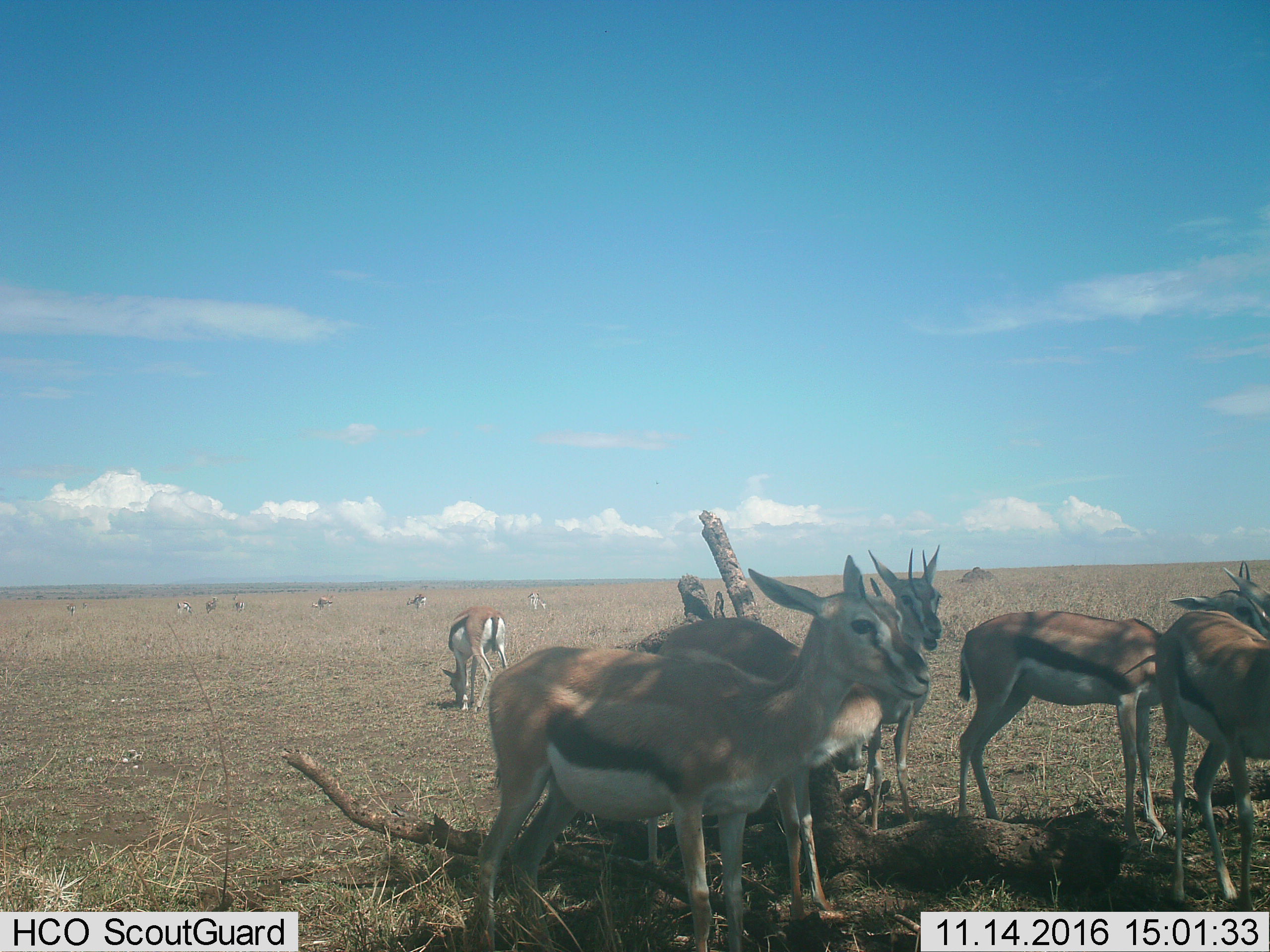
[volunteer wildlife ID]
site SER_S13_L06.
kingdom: Animalia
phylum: Chordata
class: Mammalia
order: Artiodactyla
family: Bovidae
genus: Eudorcas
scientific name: Eudorcas thomsonii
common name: thomson's gazelle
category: gazellethomsons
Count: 11-50.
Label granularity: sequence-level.